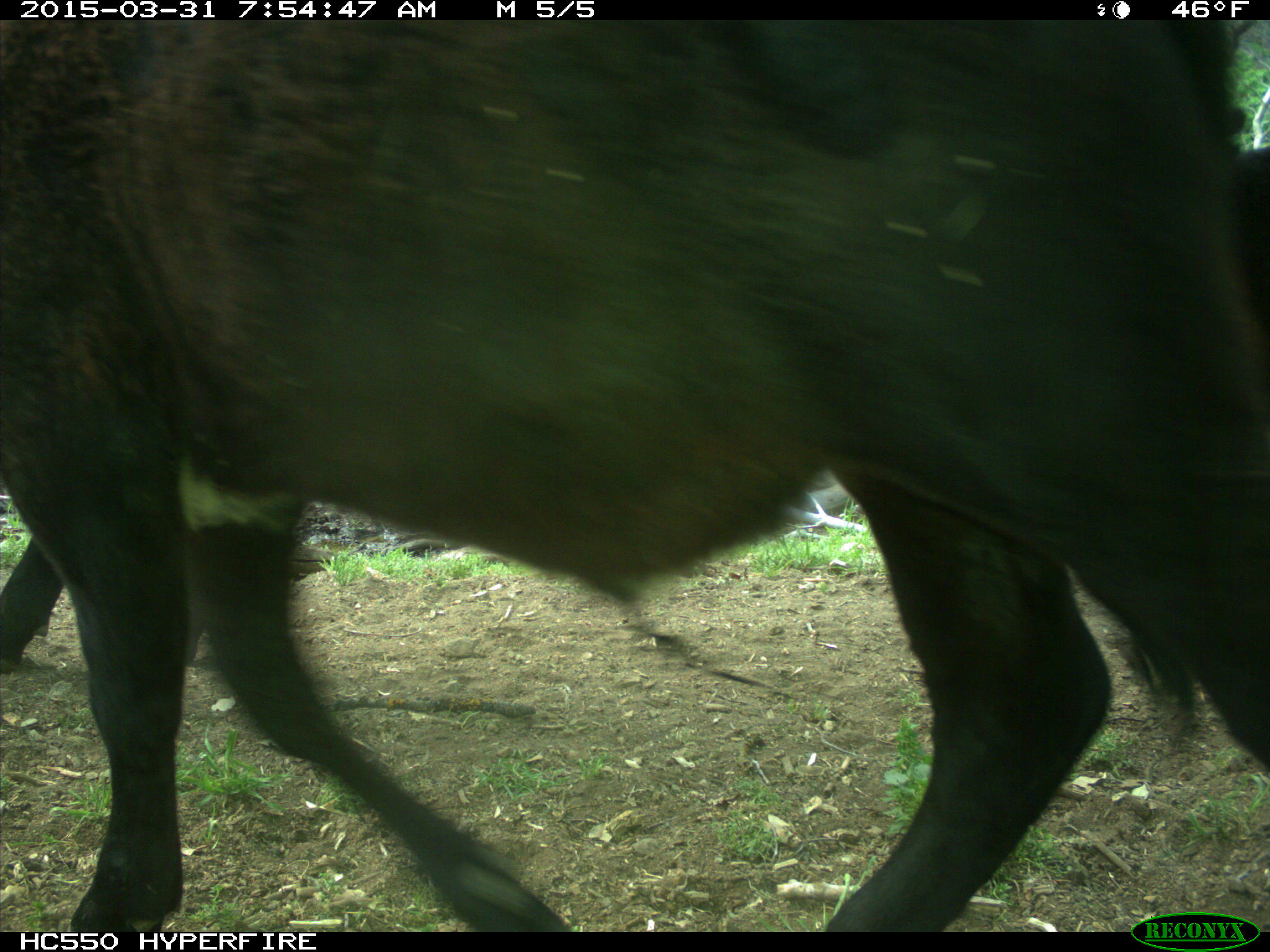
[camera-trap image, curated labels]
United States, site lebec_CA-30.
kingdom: Animalia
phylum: Chordata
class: Mammalia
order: Artiodactyla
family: Bovidae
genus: Bos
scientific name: Bos taurus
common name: domestic cow